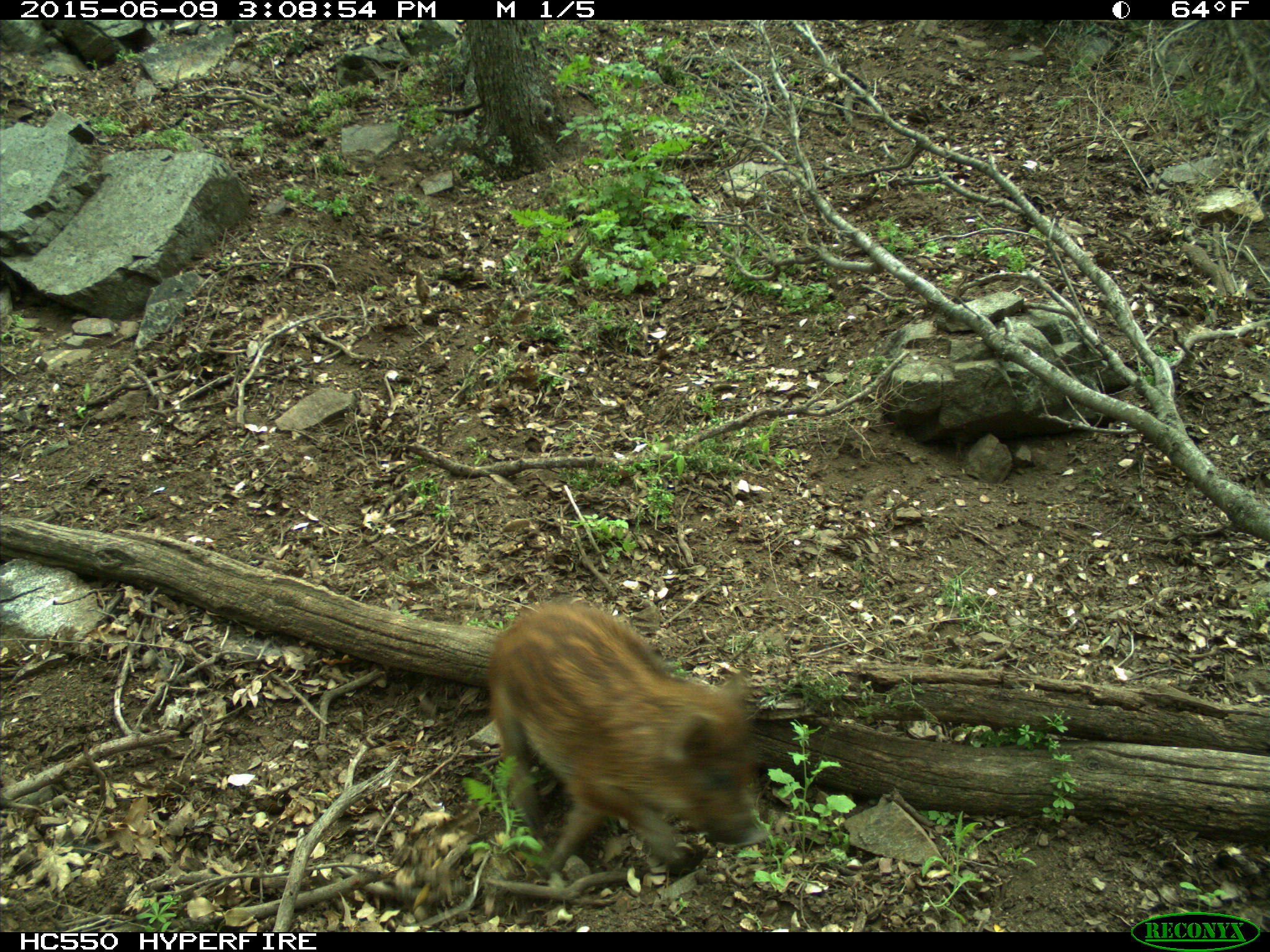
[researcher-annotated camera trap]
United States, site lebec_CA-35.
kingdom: Animalia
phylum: Chordata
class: Mammalia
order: Artiodactyla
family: Suidae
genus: Sus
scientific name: Sus scrofa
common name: wild boar